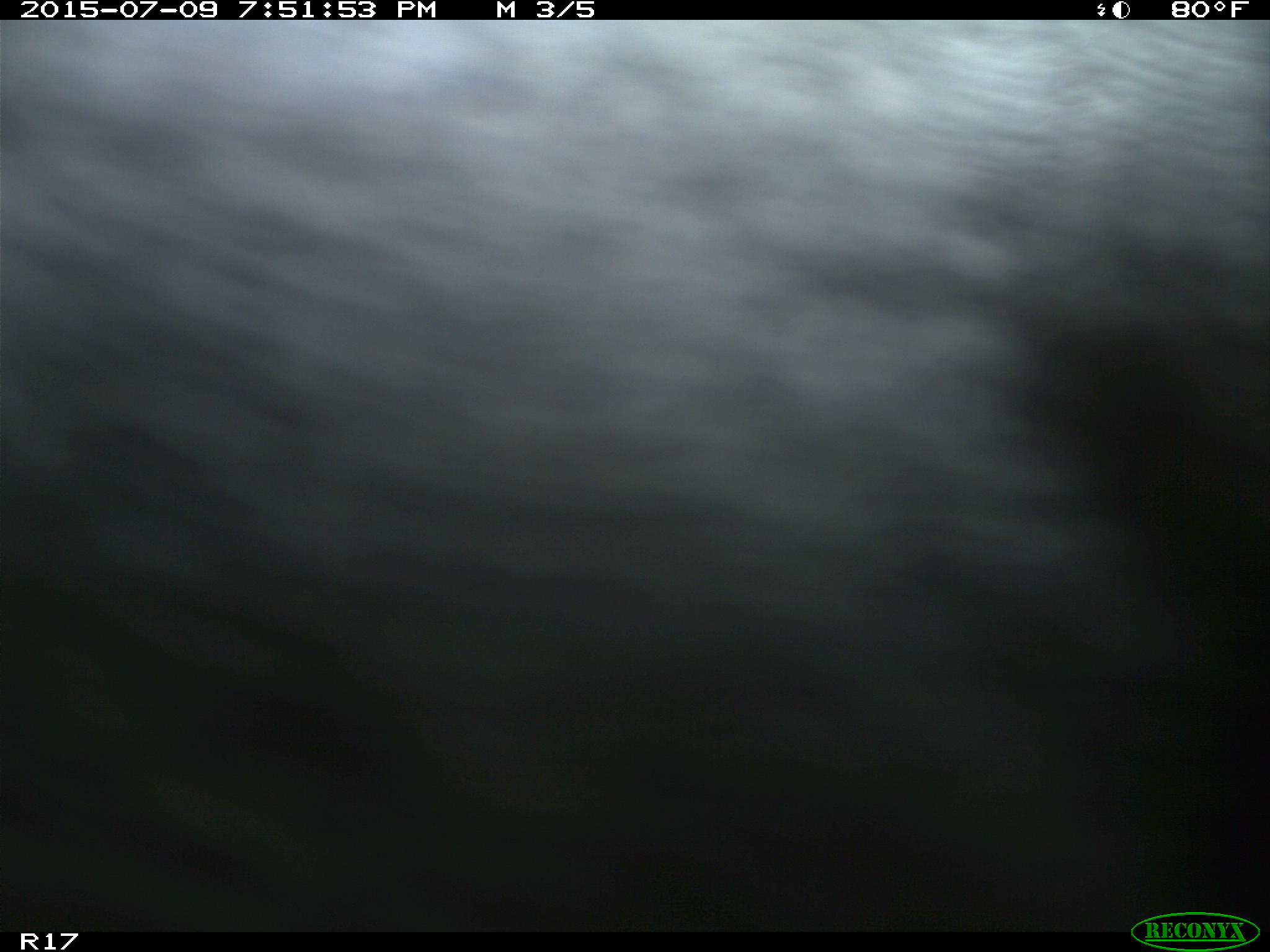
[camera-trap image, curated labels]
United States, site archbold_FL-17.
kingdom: Animalia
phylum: Chordata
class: Mammalia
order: Artiodactyla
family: Bovidae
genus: Bos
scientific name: Bos taurus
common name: domestic cow